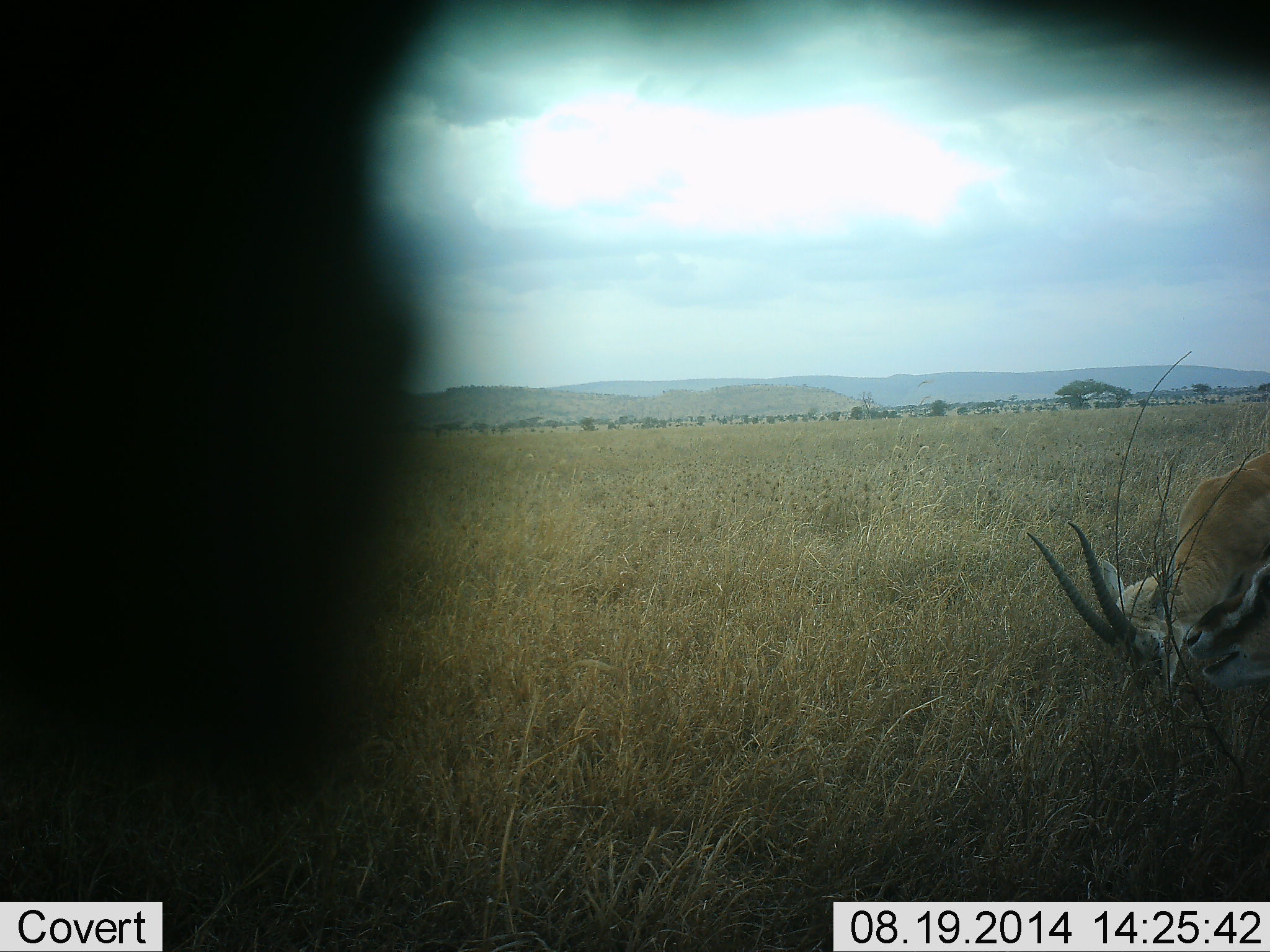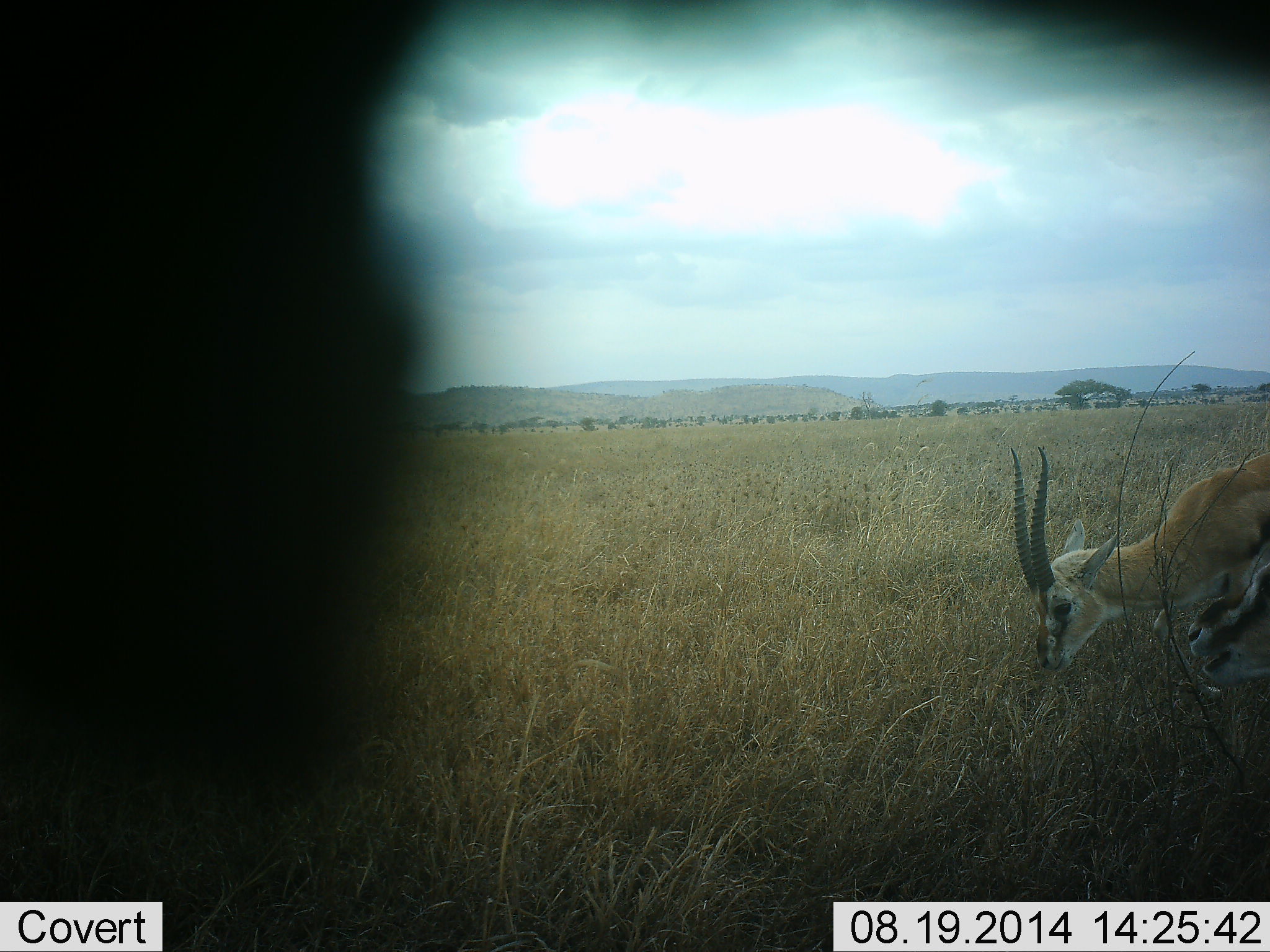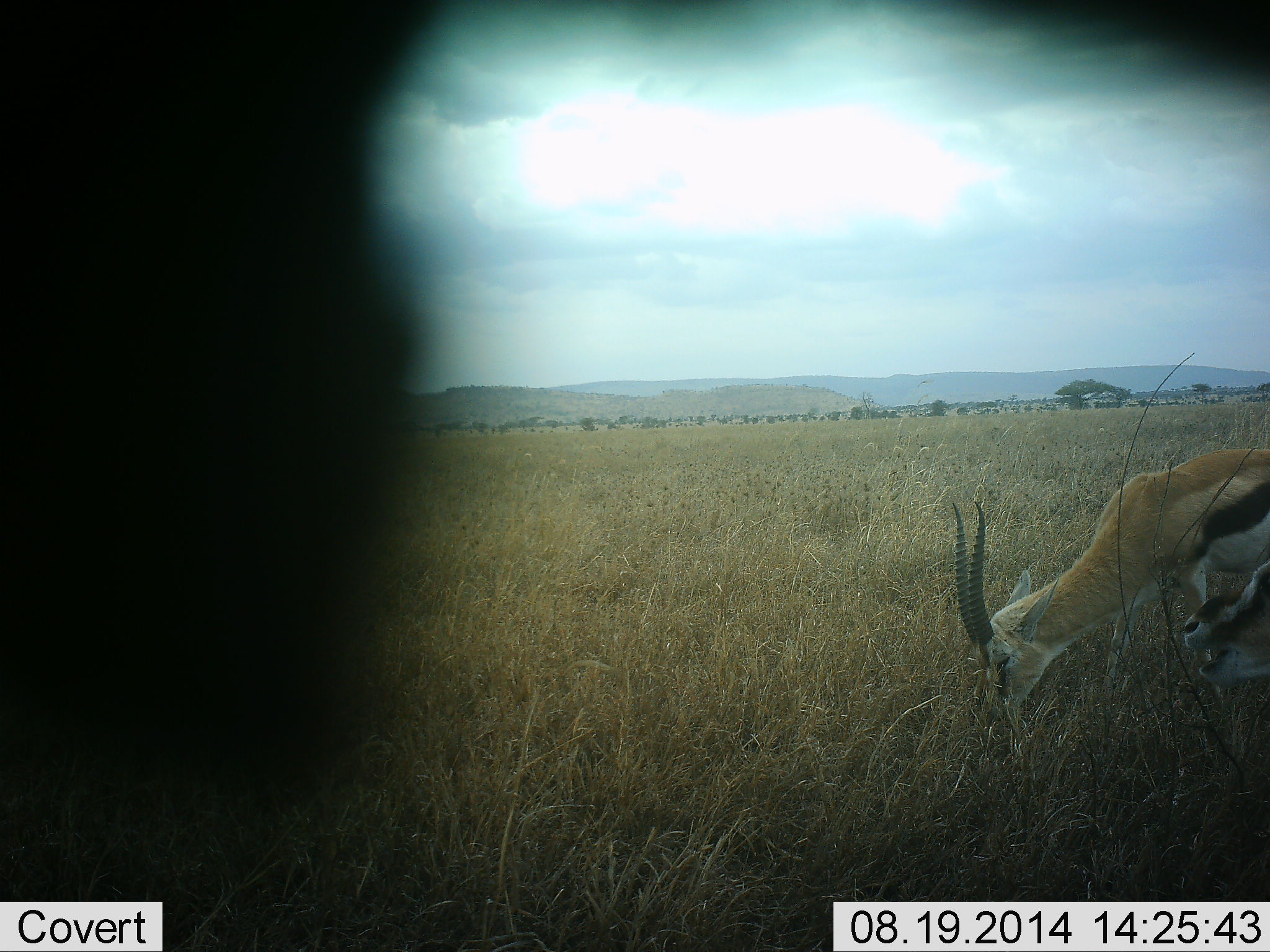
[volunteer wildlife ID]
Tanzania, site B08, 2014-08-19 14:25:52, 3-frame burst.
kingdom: Animalia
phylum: Chordata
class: Mammalia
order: Artiodactyla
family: Bovidae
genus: Eudorcas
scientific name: Eudorcas thomsonii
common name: thomson's gazelle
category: gazellethomsons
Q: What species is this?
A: Gazellethomsons (thomson's gazelle) (Eudorcas thomsonii).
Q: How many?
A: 2.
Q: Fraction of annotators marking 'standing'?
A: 50%.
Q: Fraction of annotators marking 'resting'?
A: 0%.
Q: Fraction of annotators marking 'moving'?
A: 0%.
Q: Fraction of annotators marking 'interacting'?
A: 0%.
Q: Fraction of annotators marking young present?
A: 0%.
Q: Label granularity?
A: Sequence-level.